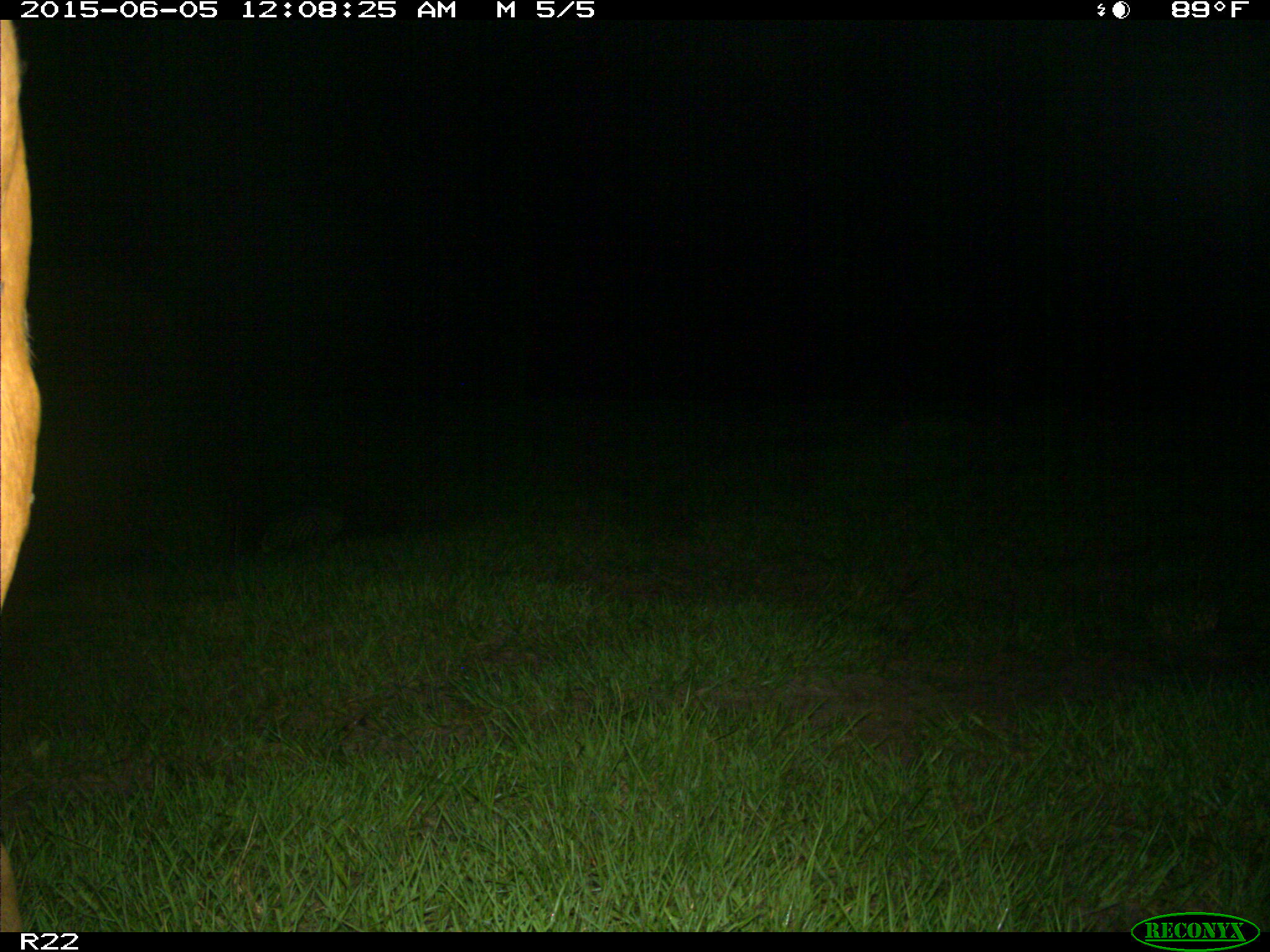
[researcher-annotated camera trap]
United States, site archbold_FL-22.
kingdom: Animalia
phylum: Chordata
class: Mammalia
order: Artiodactyla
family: Bovidae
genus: Bos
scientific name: Bos taurus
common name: domestic cow